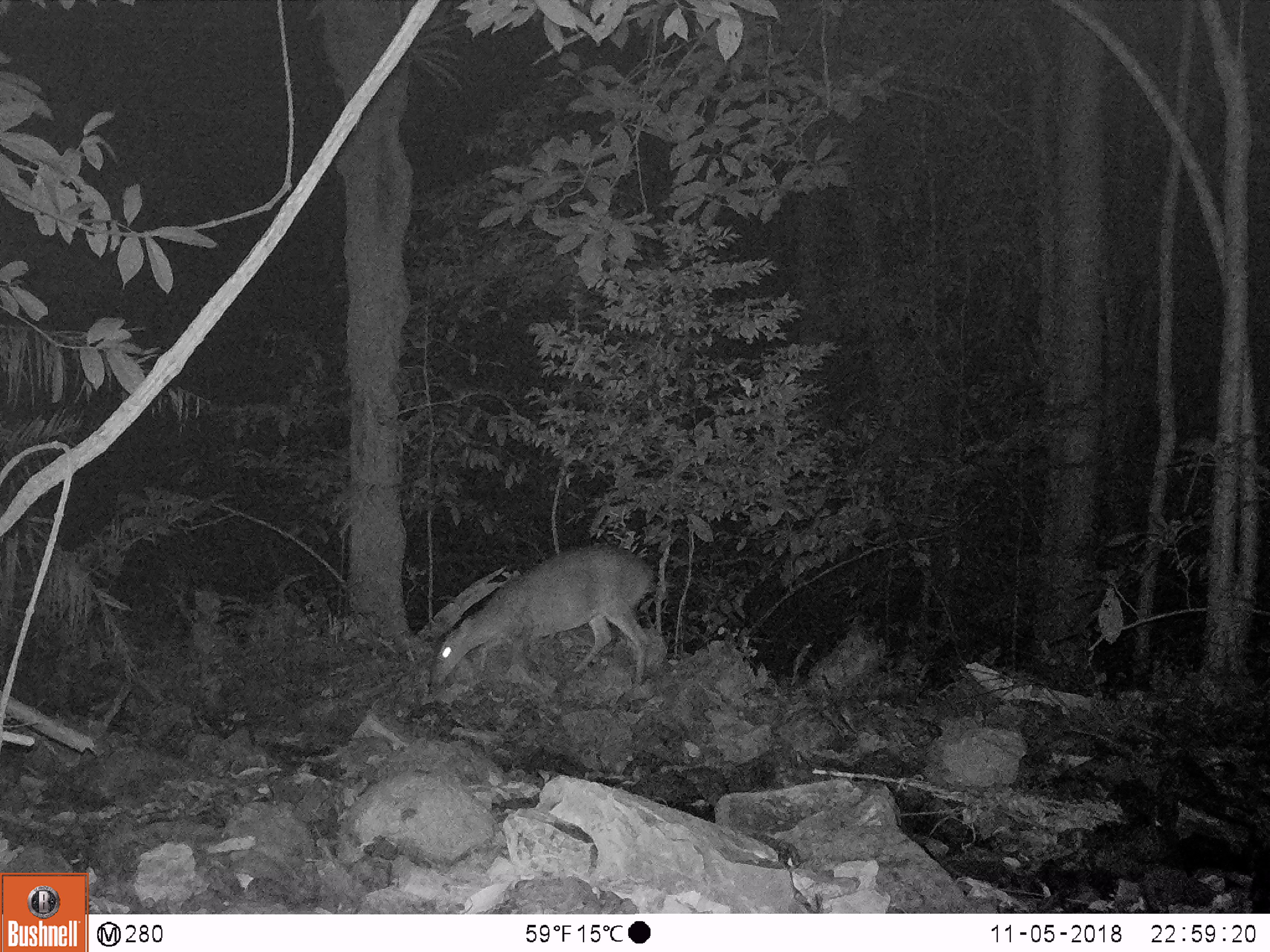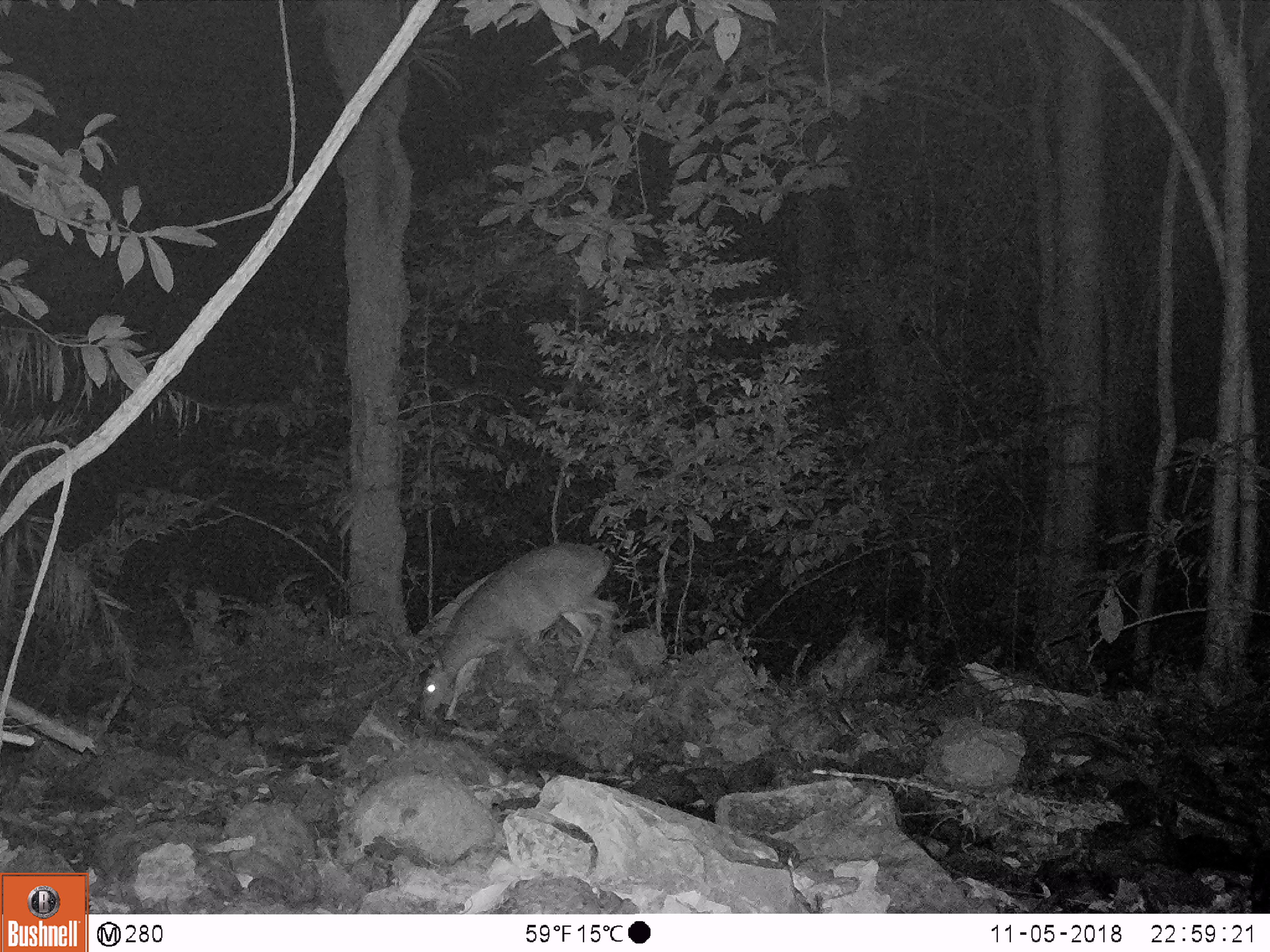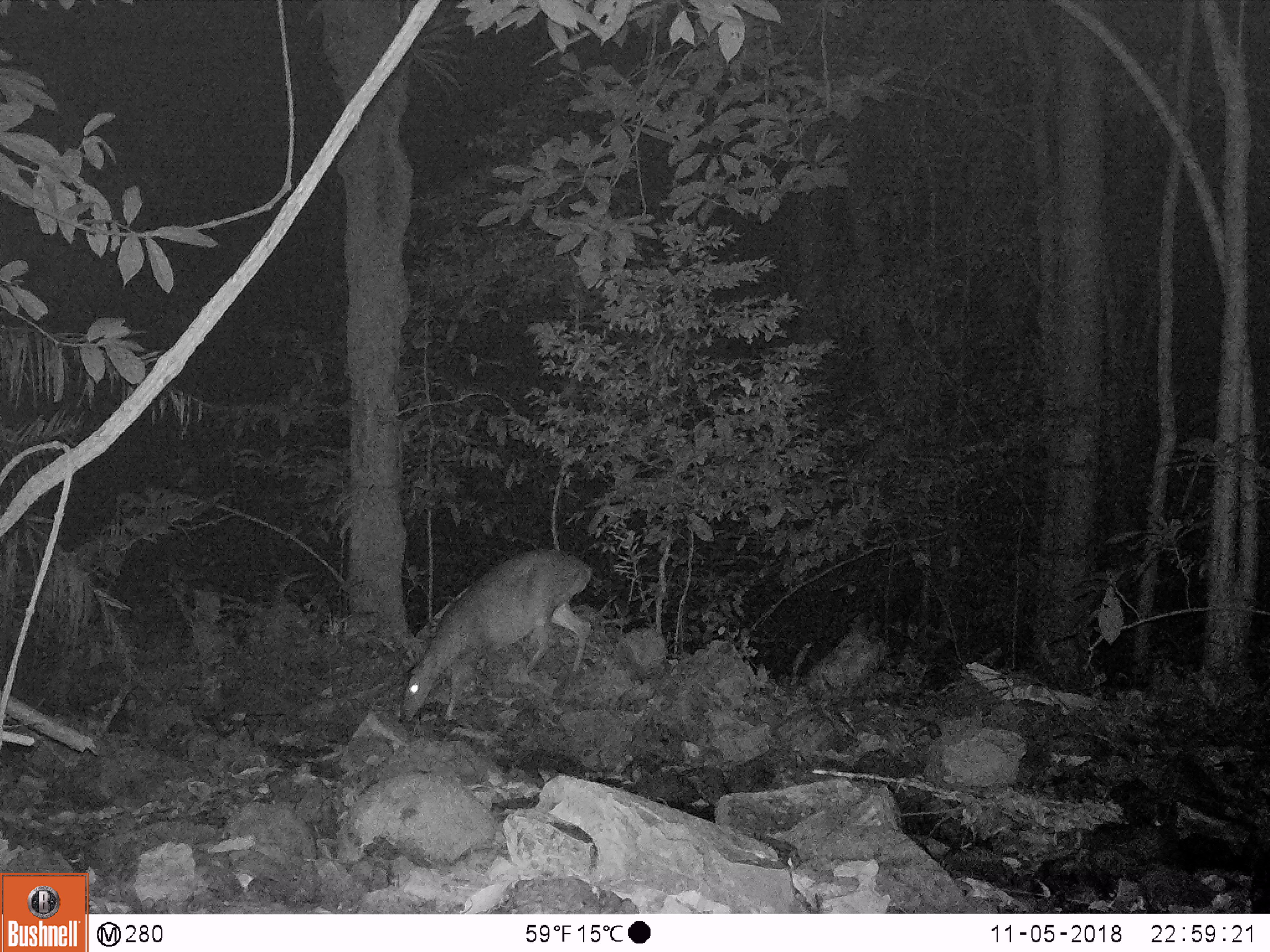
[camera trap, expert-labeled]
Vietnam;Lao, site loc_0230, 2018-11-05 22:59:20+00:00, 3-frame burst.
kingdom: Animalia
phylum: Chordata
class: Mammalia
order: Artiodactyla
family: Cervidae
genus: Muntiacus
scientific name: Muntiacus vuquangensis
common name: large-antlered muntjac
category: large antlered muntjac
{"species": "large antlered muntjac (large-antlered muntjac) (Muntiacus vuquangensis)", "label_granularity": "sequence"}